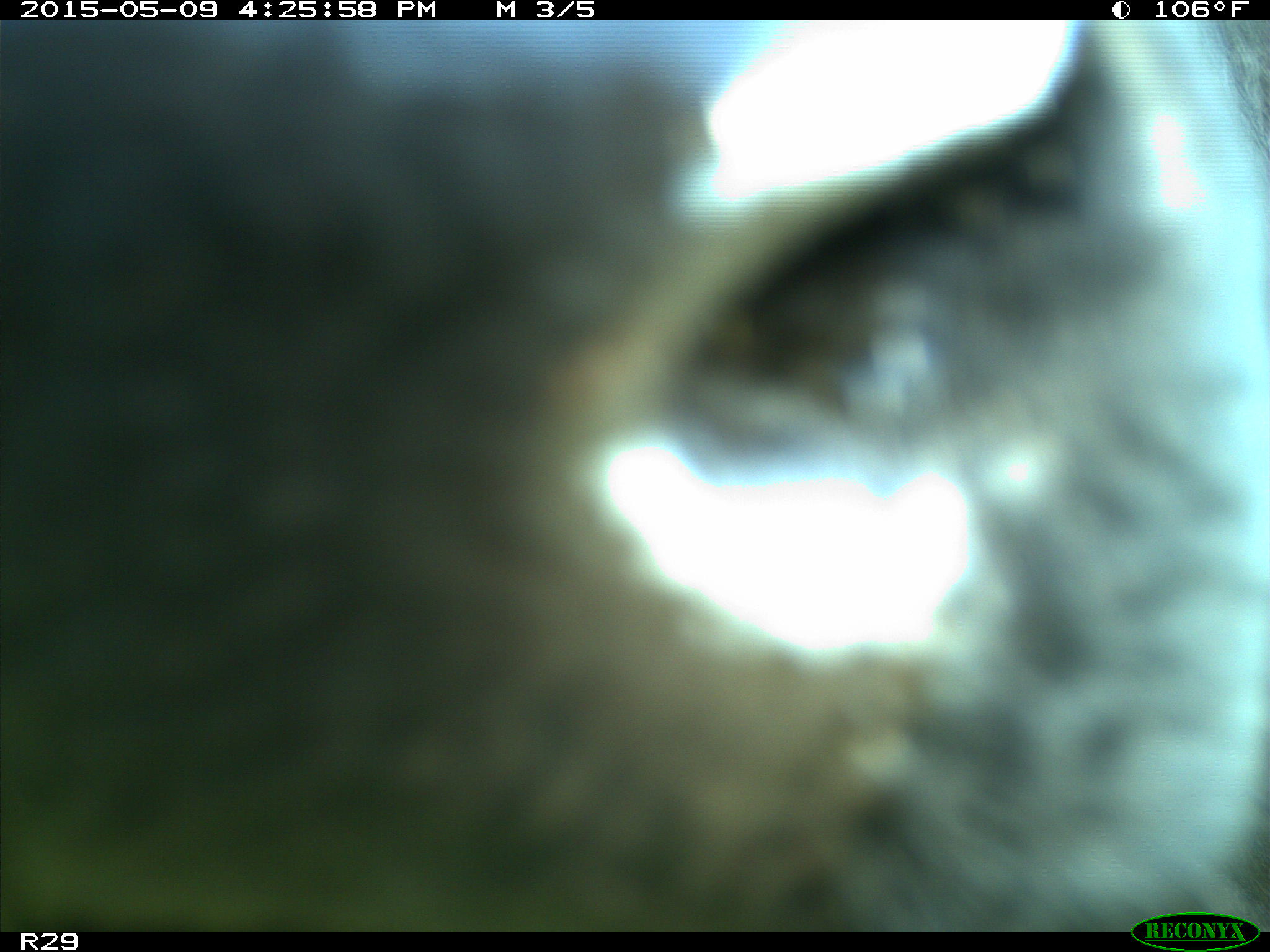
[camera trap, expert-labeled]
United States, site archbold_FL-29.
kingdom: Animalia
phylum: Chordata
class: Mammalia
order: Artiodactyla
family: Bovidae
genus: Bos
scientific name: Bos taurus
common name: domestic cow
Bos taurus (domestic cow).